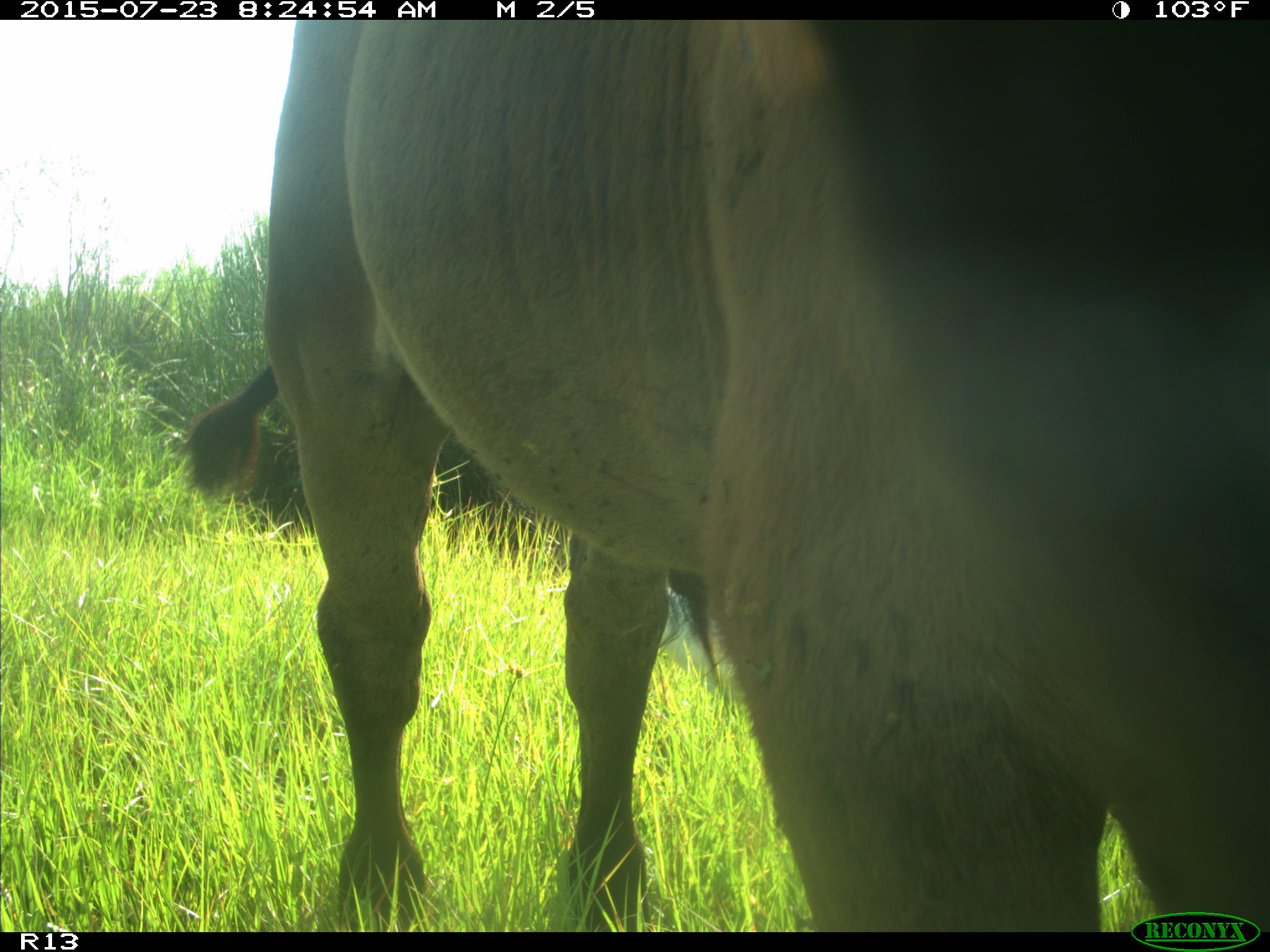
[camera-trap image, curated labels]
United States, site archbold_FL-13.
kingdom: Animalia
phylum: Chordata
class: Mammalia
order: Artiodactyla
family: Bovidae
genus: Bos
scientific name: Bos taurus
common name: domestic cow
Bos taurus (domestic cow).